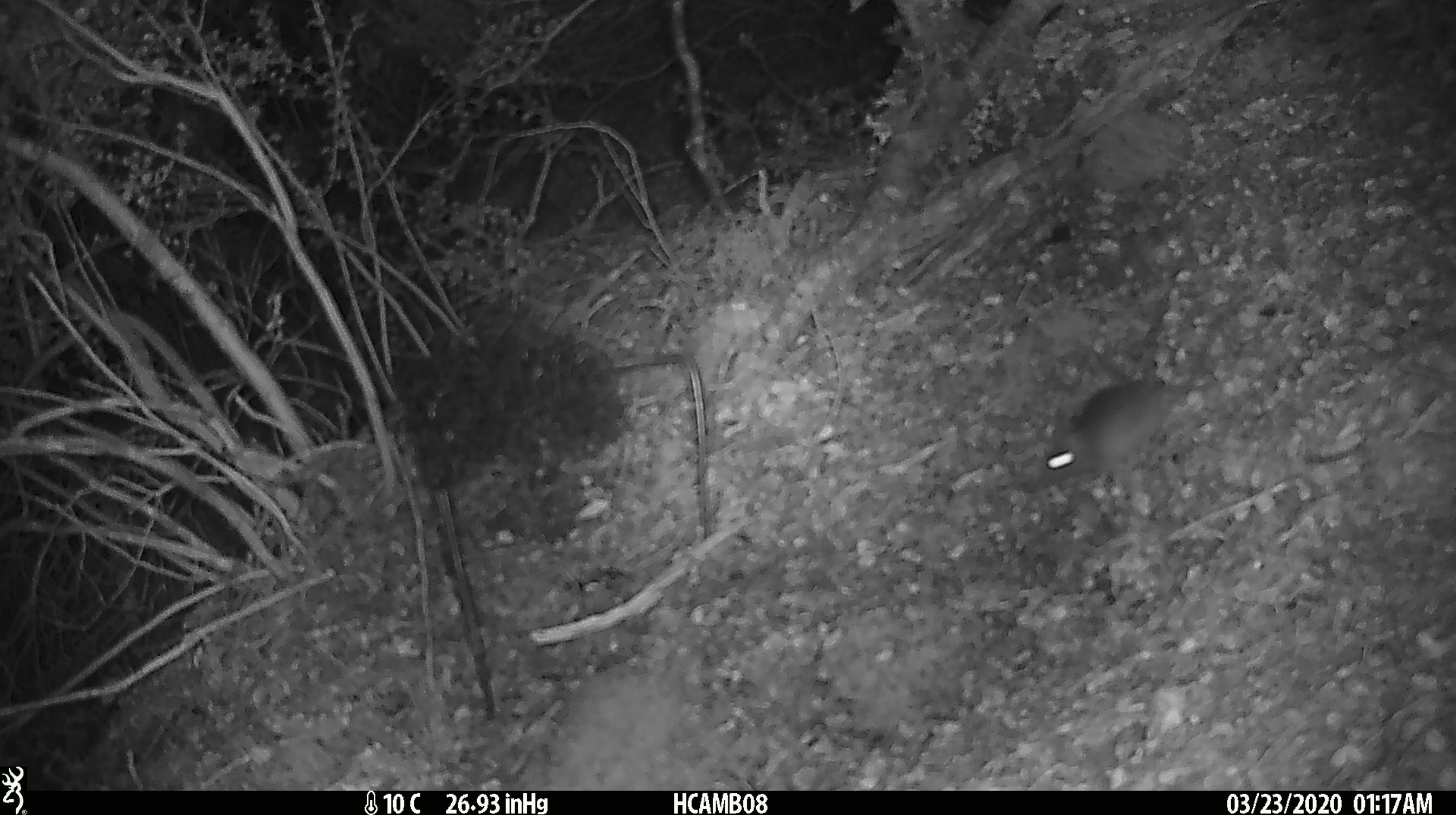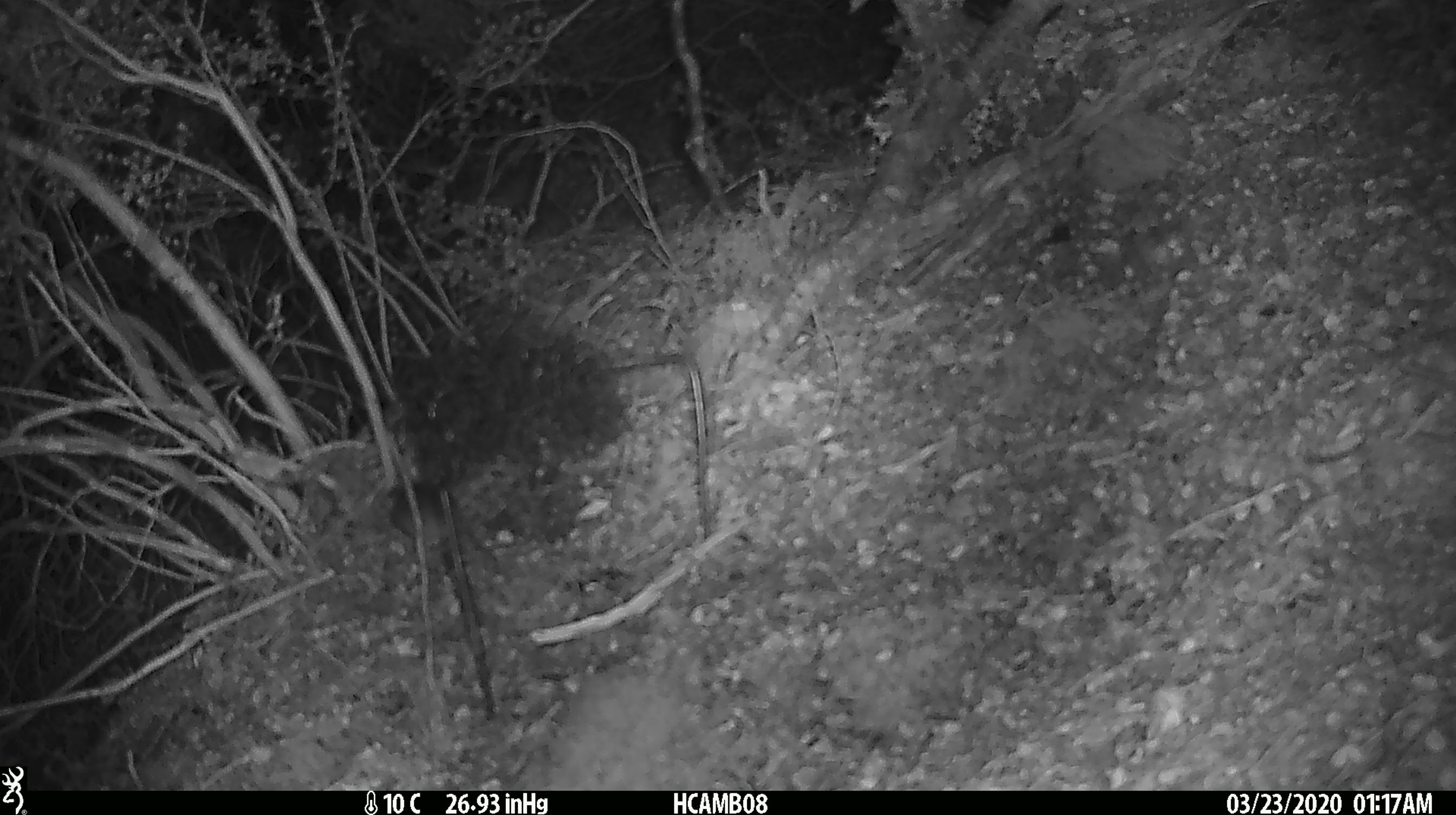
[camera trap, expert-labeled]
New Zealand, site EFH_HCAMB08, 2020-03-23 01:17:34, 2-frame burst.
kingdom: Animalia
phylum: Chordata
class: Mammalia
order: Rodentia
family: Muridae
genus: Mus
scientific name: Mus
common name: mouse